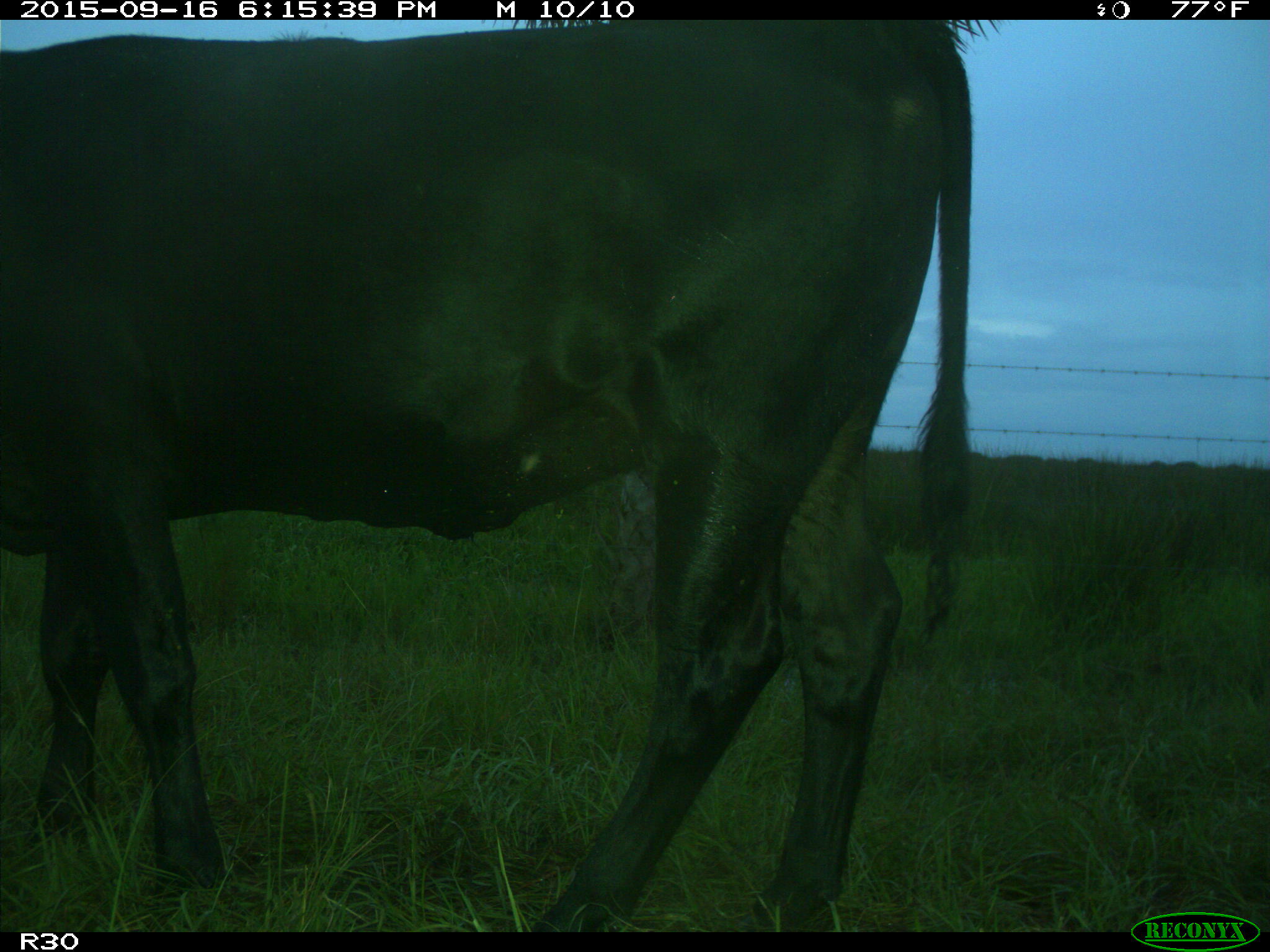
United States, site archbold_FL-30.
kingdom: Animalia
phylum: Chordata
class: Mammalia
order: Artiodactyla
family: Bovidae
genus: Bos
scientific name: Bos taurus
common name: domestic cow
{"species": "Bos taurus (domestic cow)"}